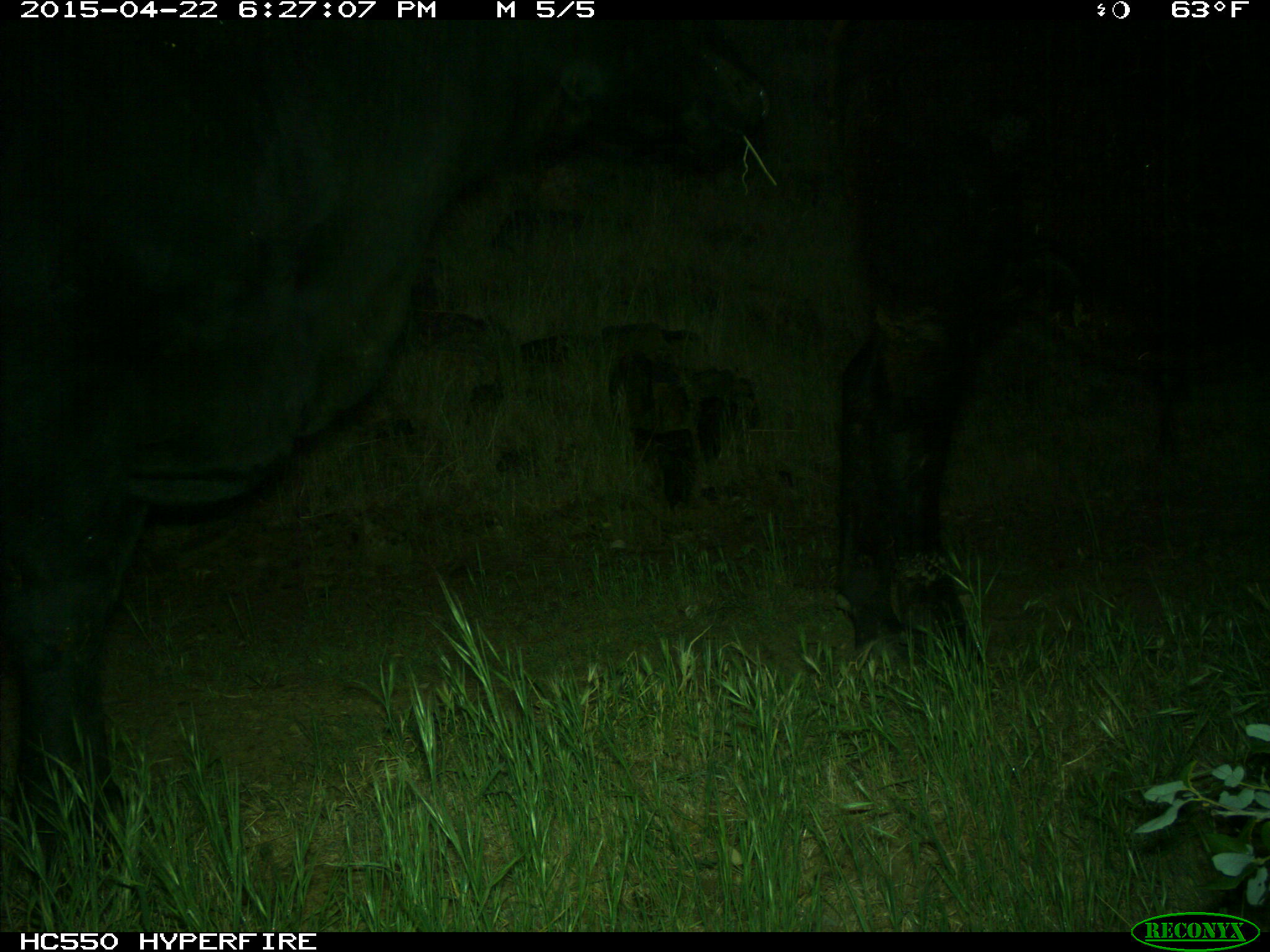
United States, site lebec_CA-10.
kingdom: Animalia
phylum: Chordata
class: Mammalia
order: Artiodactyla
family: Bovidae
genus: Bos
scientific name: Bos taurus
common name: domestic cow